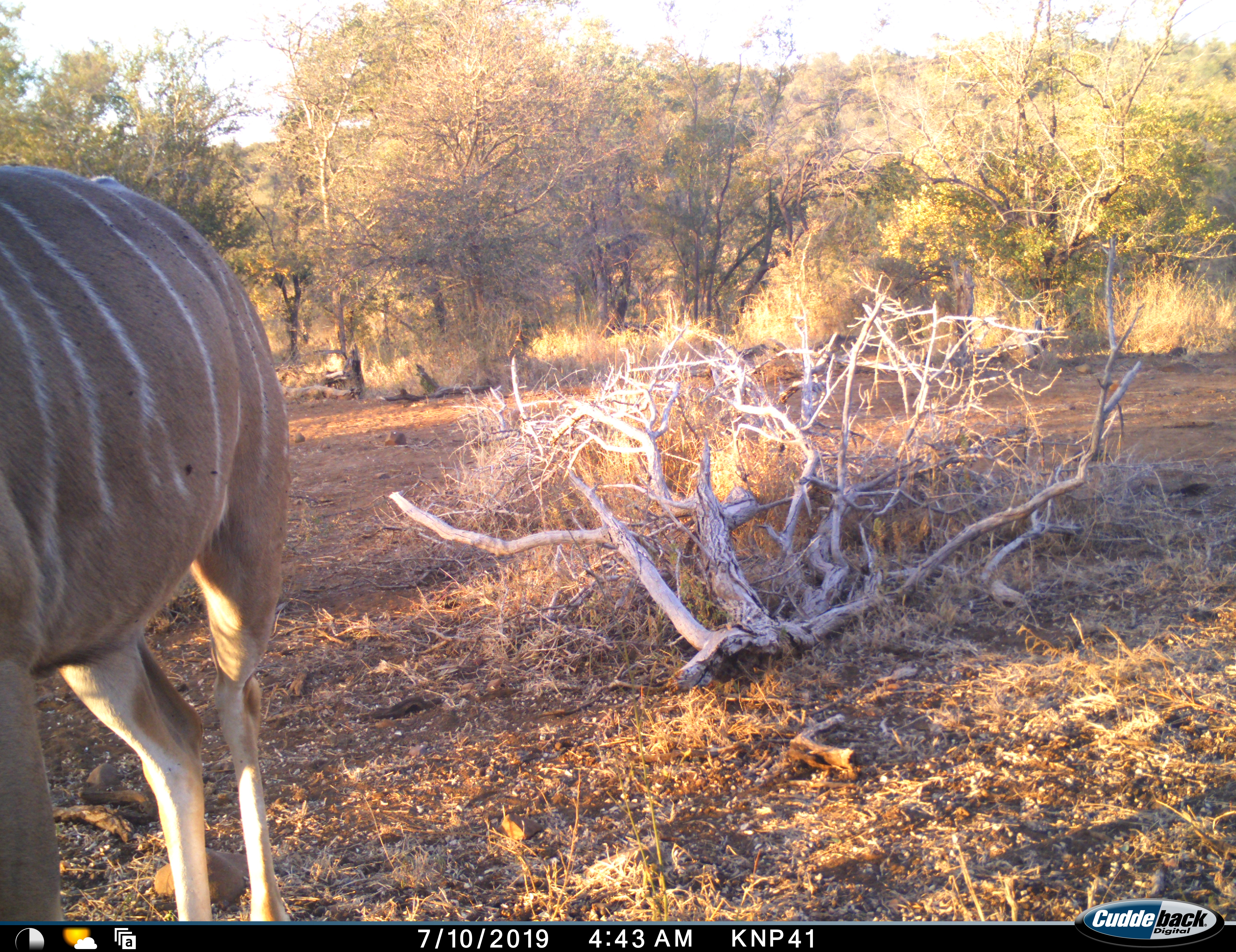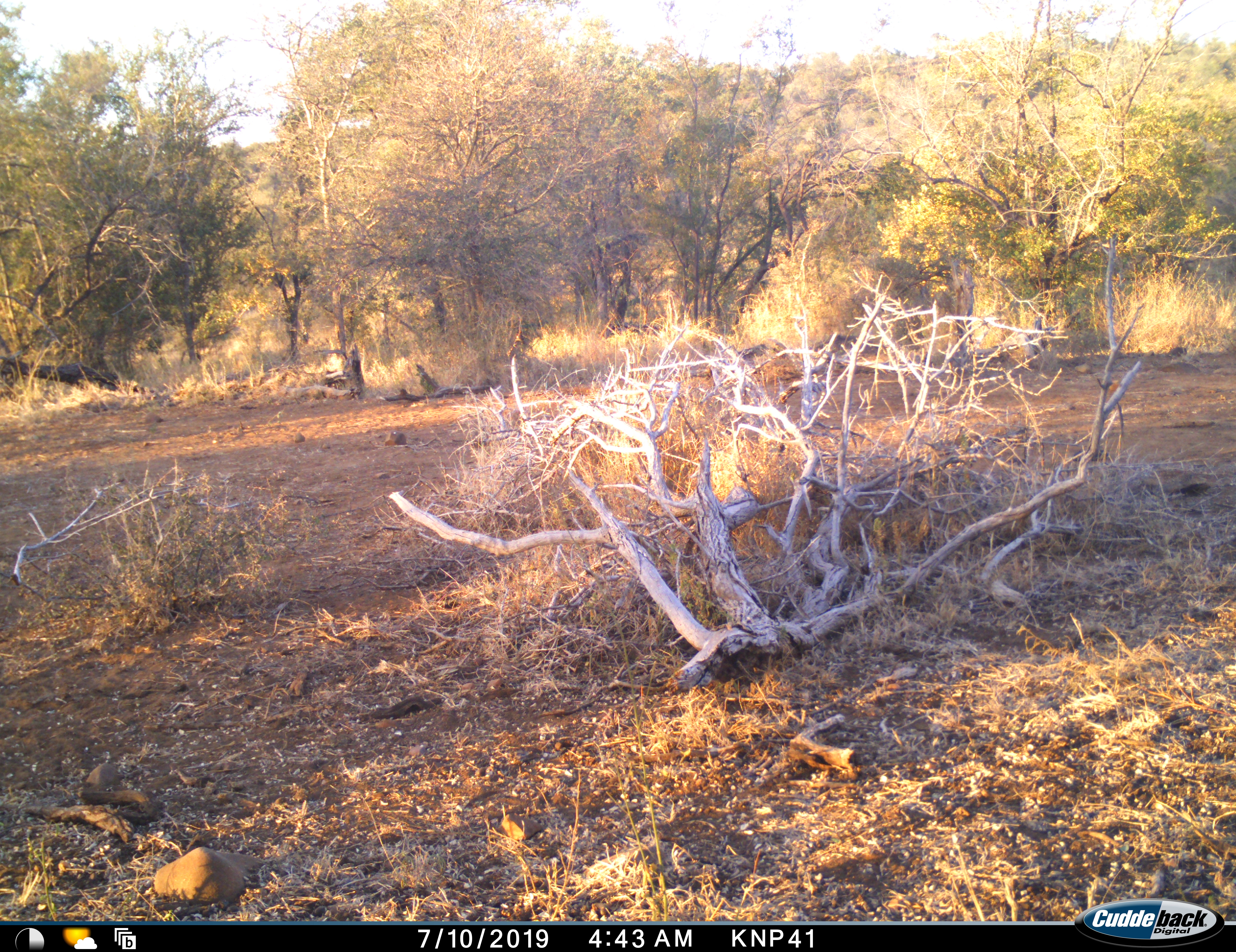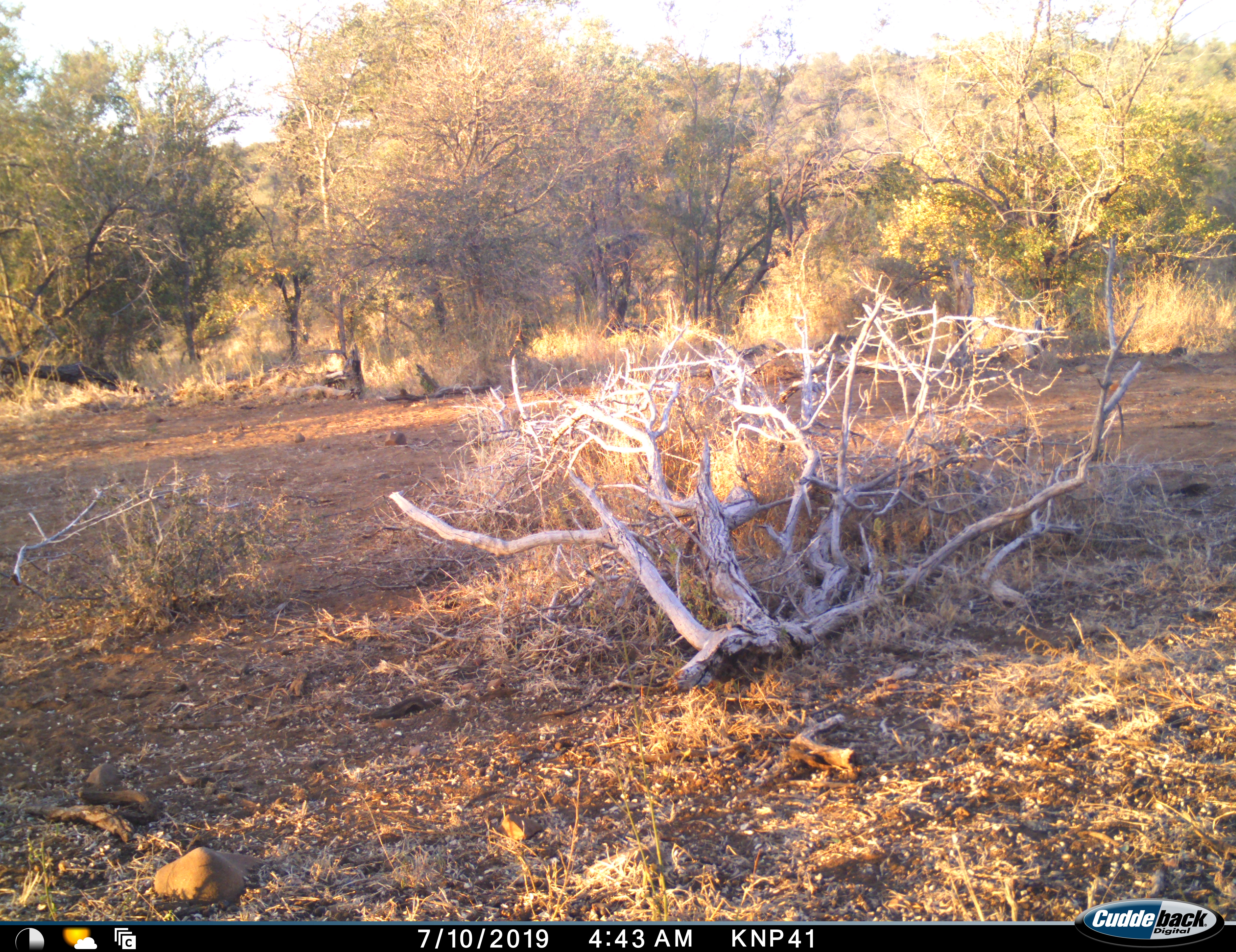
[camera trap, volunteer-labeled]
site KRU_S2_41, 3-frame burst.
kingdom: Animalia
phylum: Chordata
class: Mammalia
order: Artiodactyla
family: Bovidae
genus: Tragelaphus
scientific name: Tragelaphus angasii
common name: nyala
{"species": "nyala (Tragelaphus angasii)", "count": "1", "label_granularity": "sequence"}